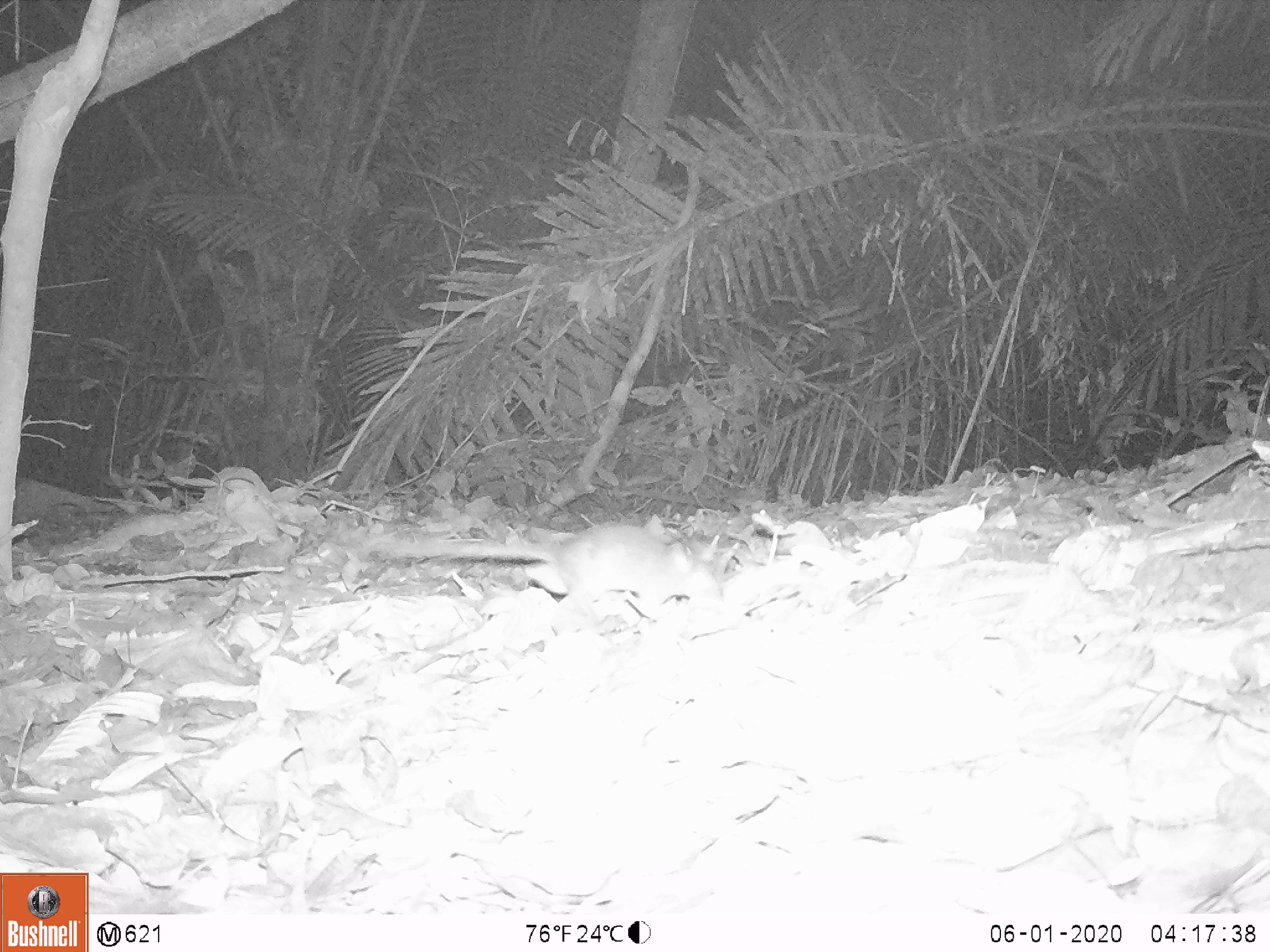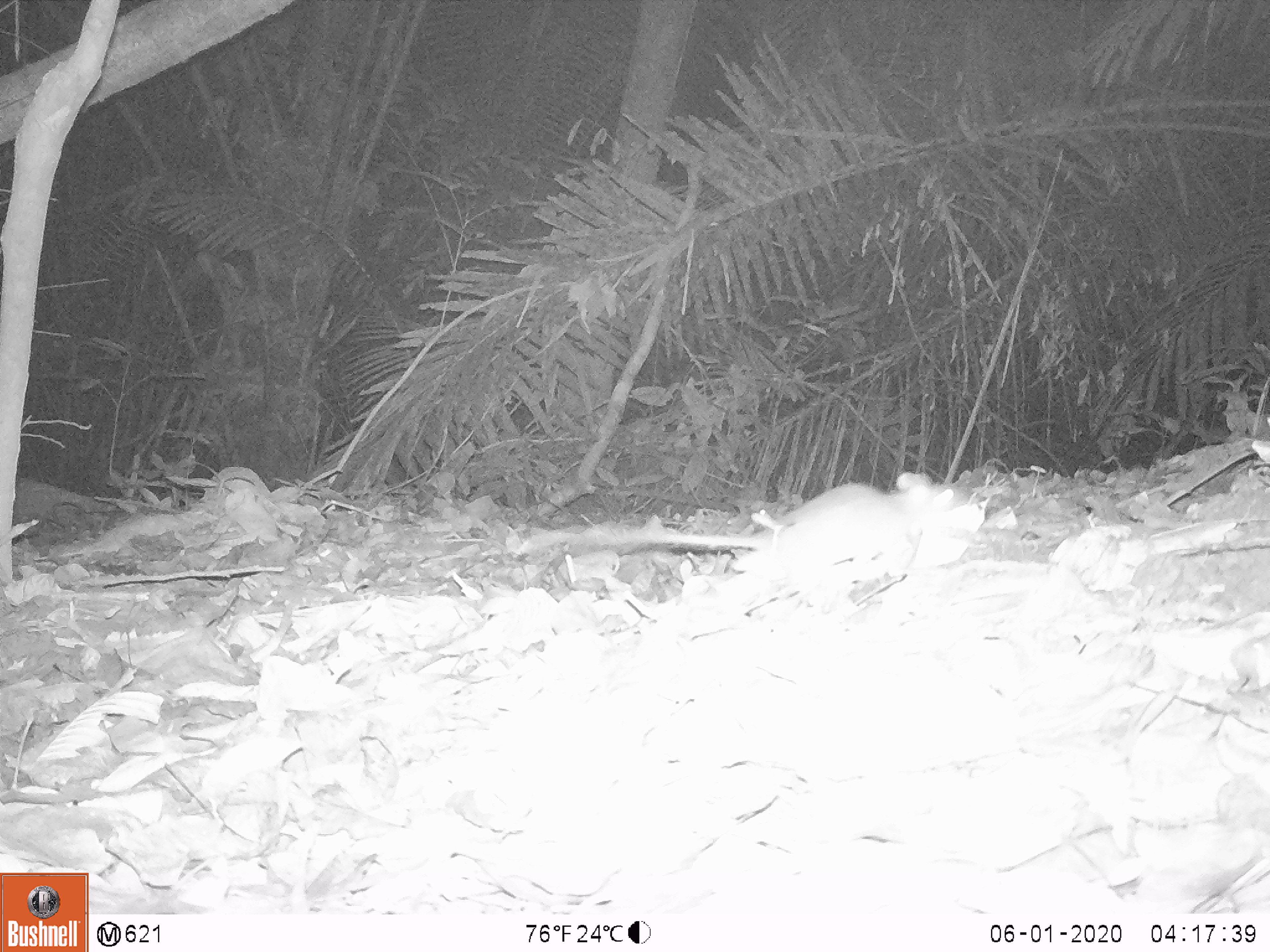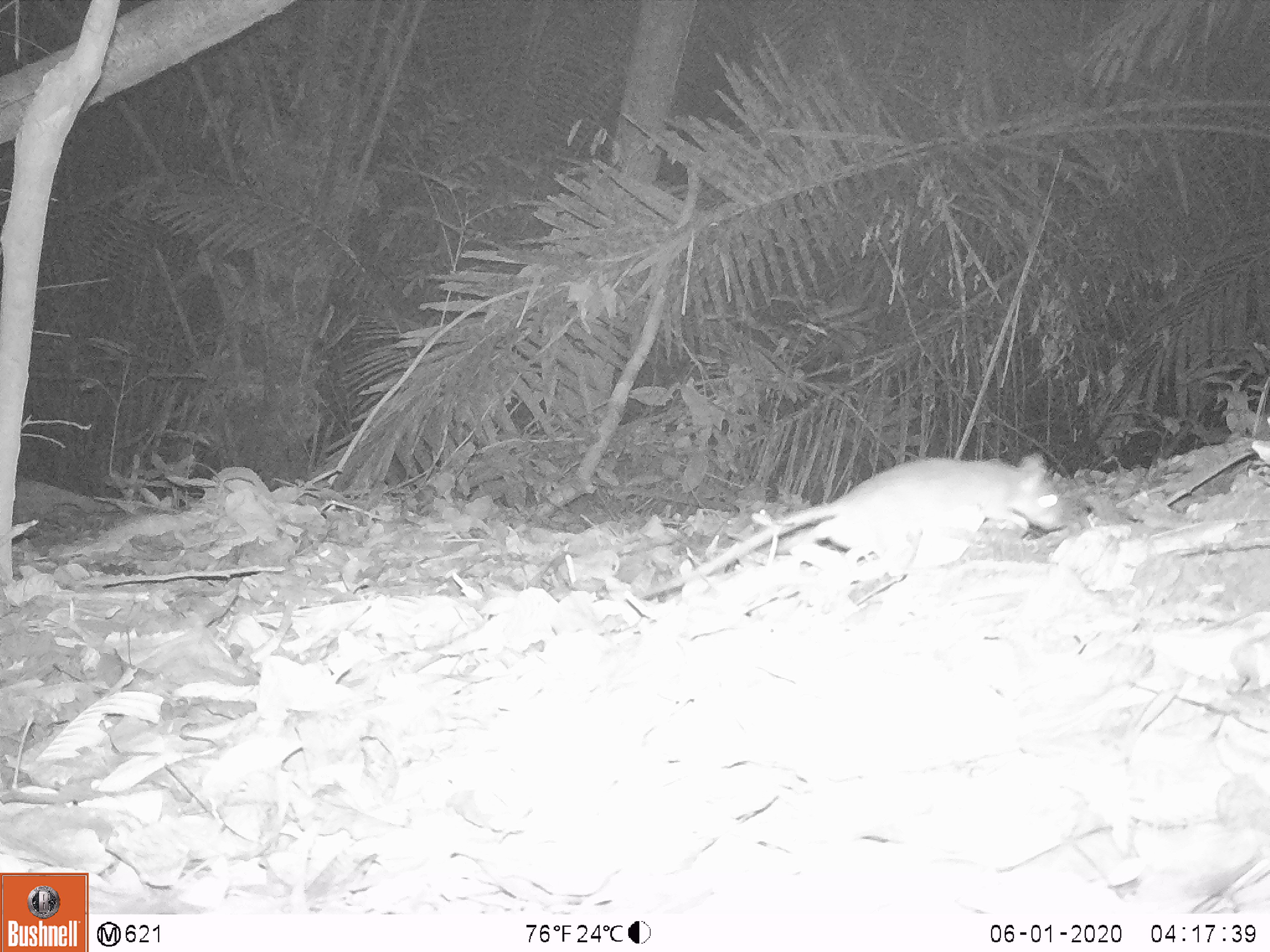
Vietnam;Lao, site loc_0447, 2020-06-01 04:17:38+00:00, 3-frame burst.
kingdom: Animalia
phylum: Chordata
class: Mammalia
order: Rodentia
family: Muridae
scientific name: Muridae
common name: old-world mice and rats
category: unidentified murid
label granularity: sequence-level